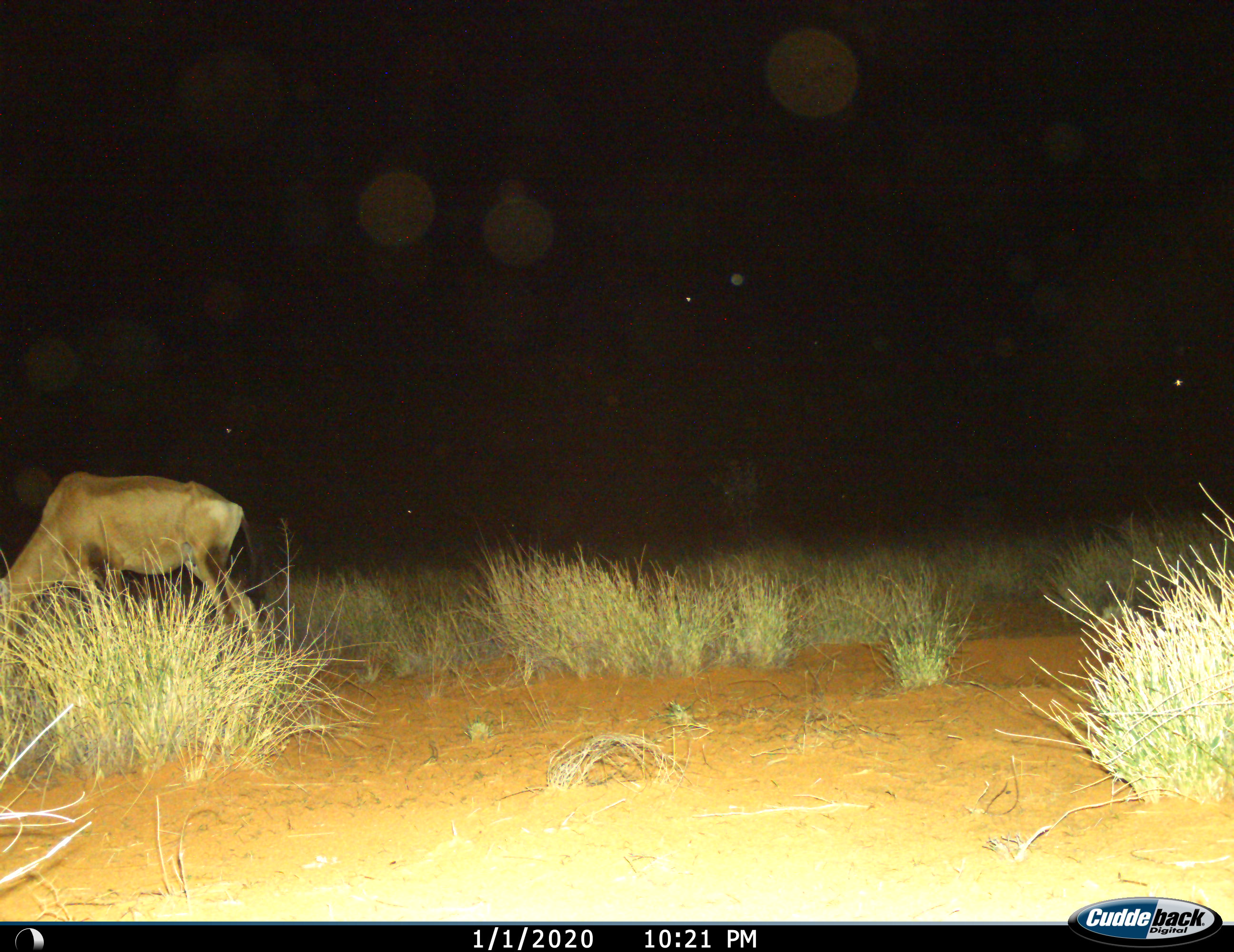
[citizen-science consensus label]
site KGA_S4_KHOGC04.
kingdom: Animalia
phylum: Chordata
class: Mammalia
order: Artiodactyla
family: Bovidae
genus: Alcelaphus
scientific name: Alcelaphus buselaphus caama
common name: red hartebeest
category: hartebeestred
Hartebeestred (red hartebeest) (Alcelaphus buselaphus caama), count 1. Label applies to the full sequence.